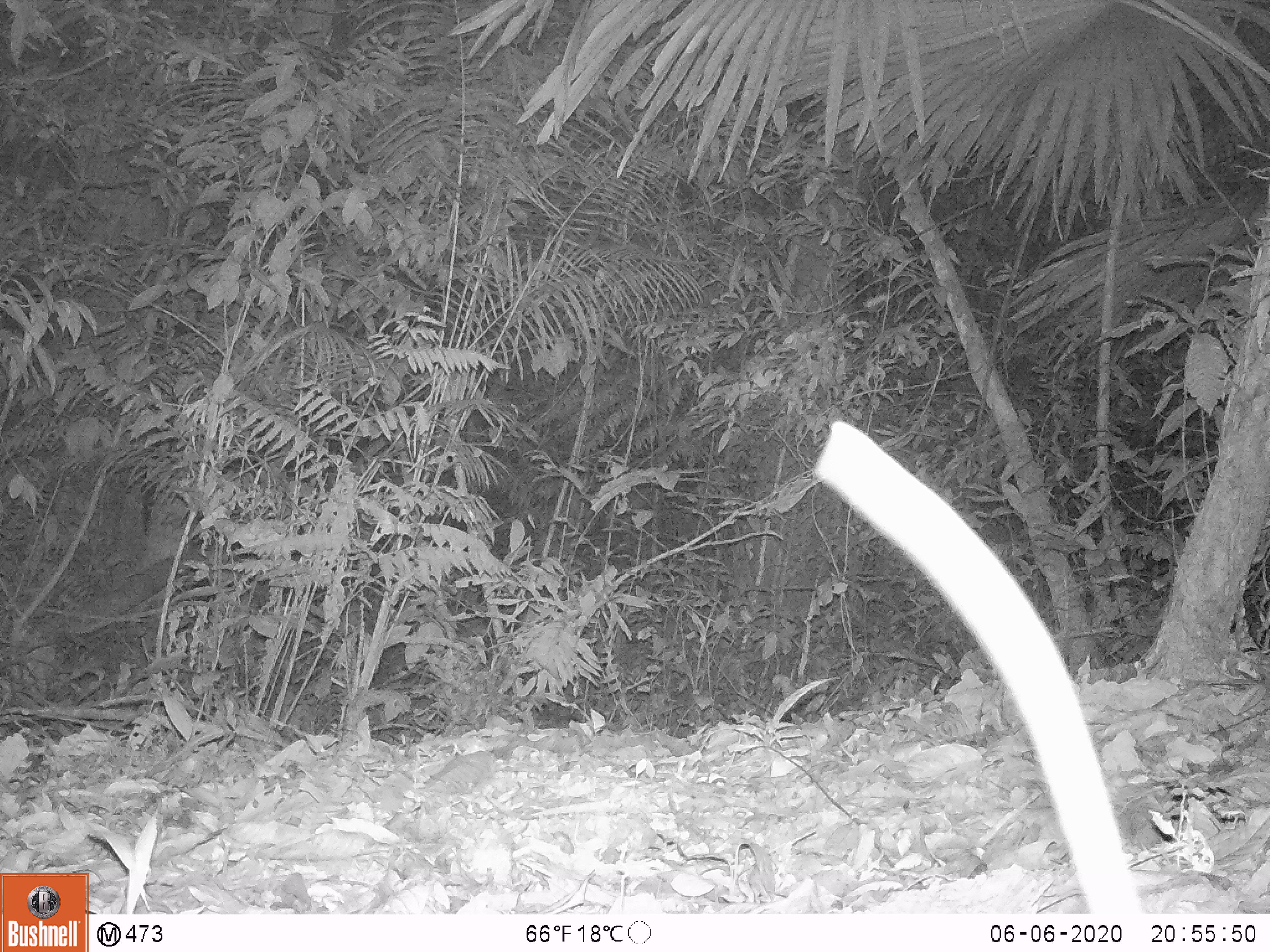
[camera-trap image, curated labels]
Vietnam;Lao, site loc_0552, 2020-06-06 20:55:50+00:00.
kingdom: Animalia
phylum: Chordata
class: Mammalia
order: Rodentia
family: Muridae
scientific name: Muridae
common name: old-world mice and rats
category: unidentified murid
Unidentified murid (old-world mice and rats) (Muridae). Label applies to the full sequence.